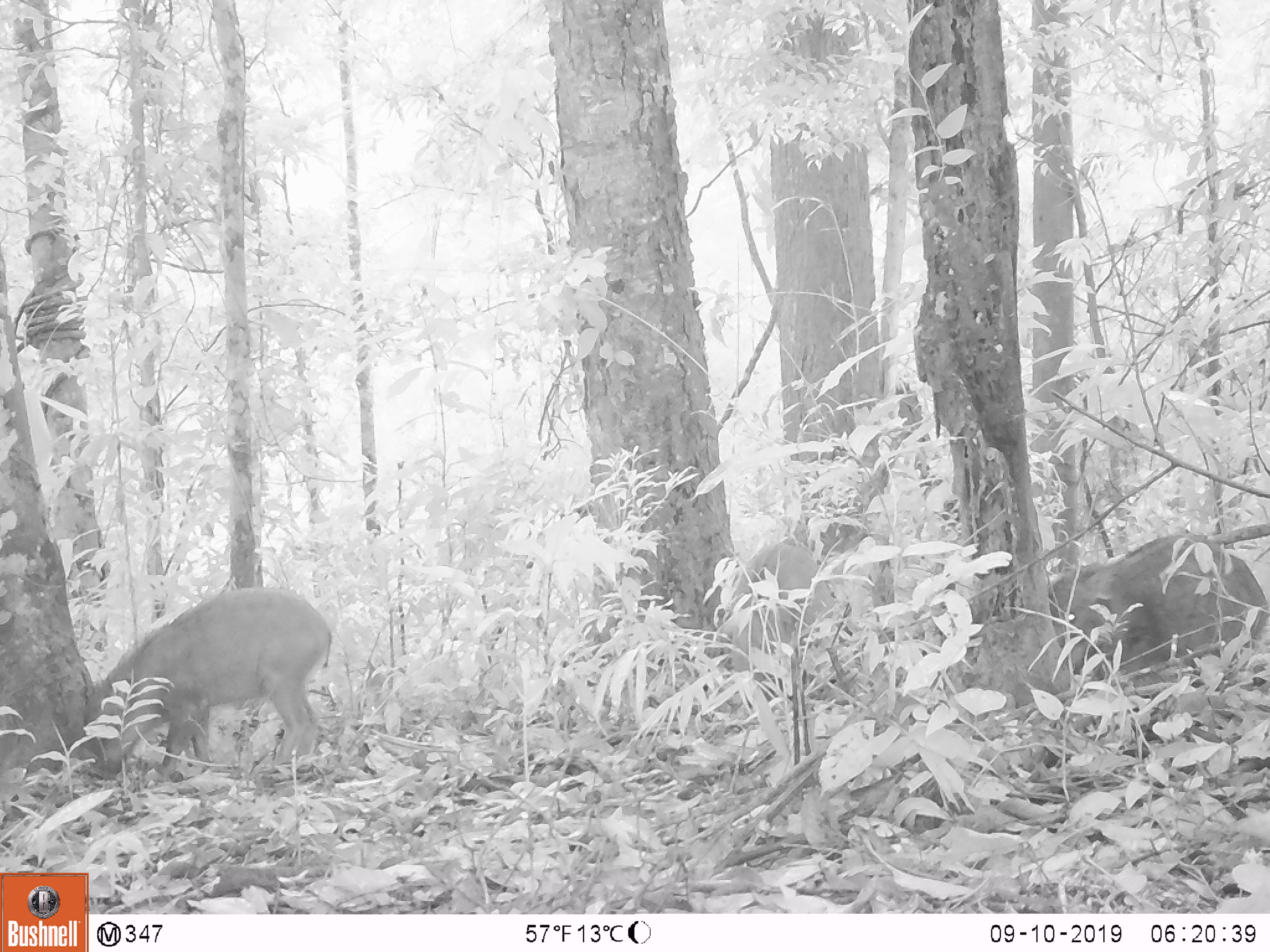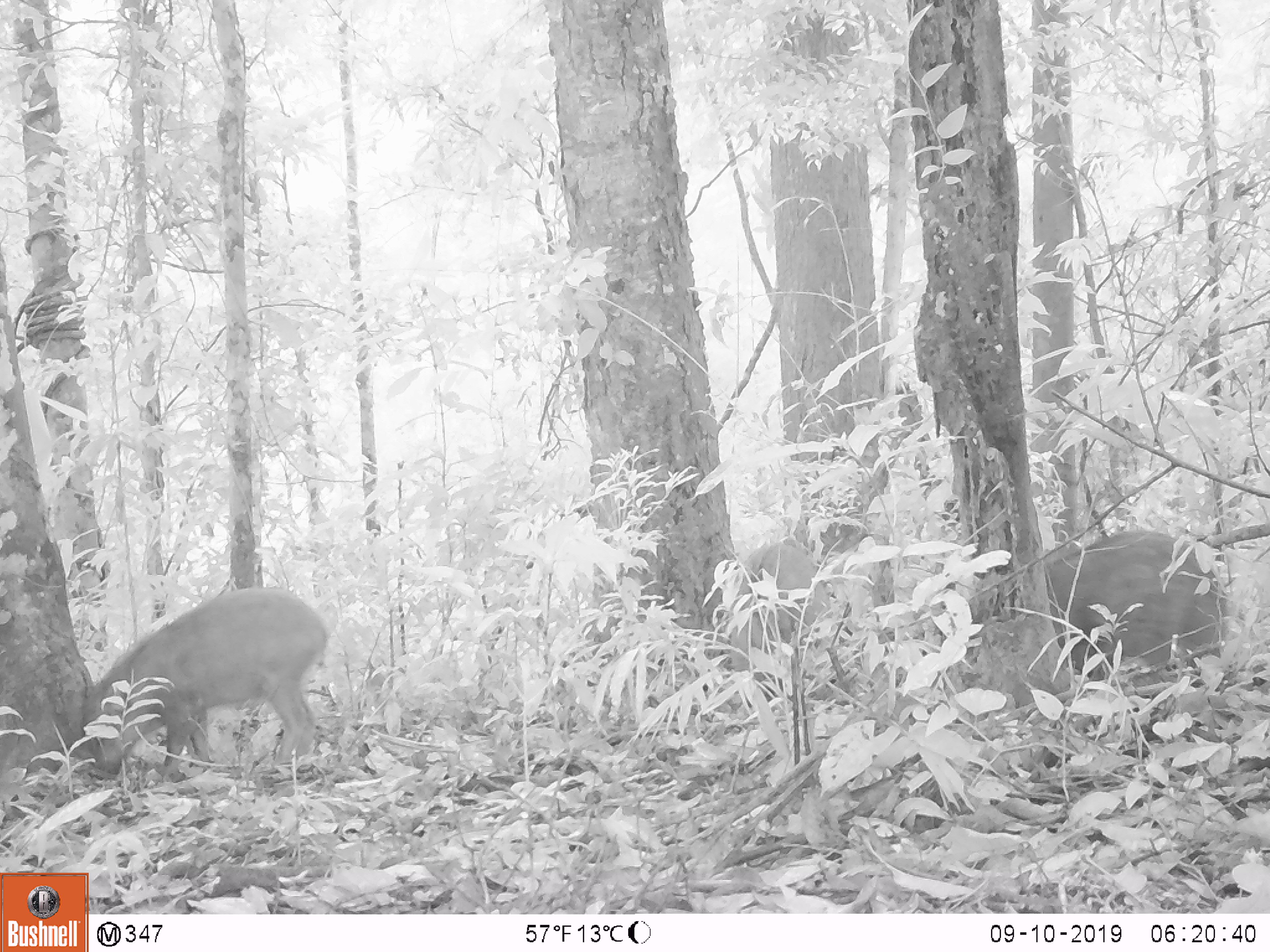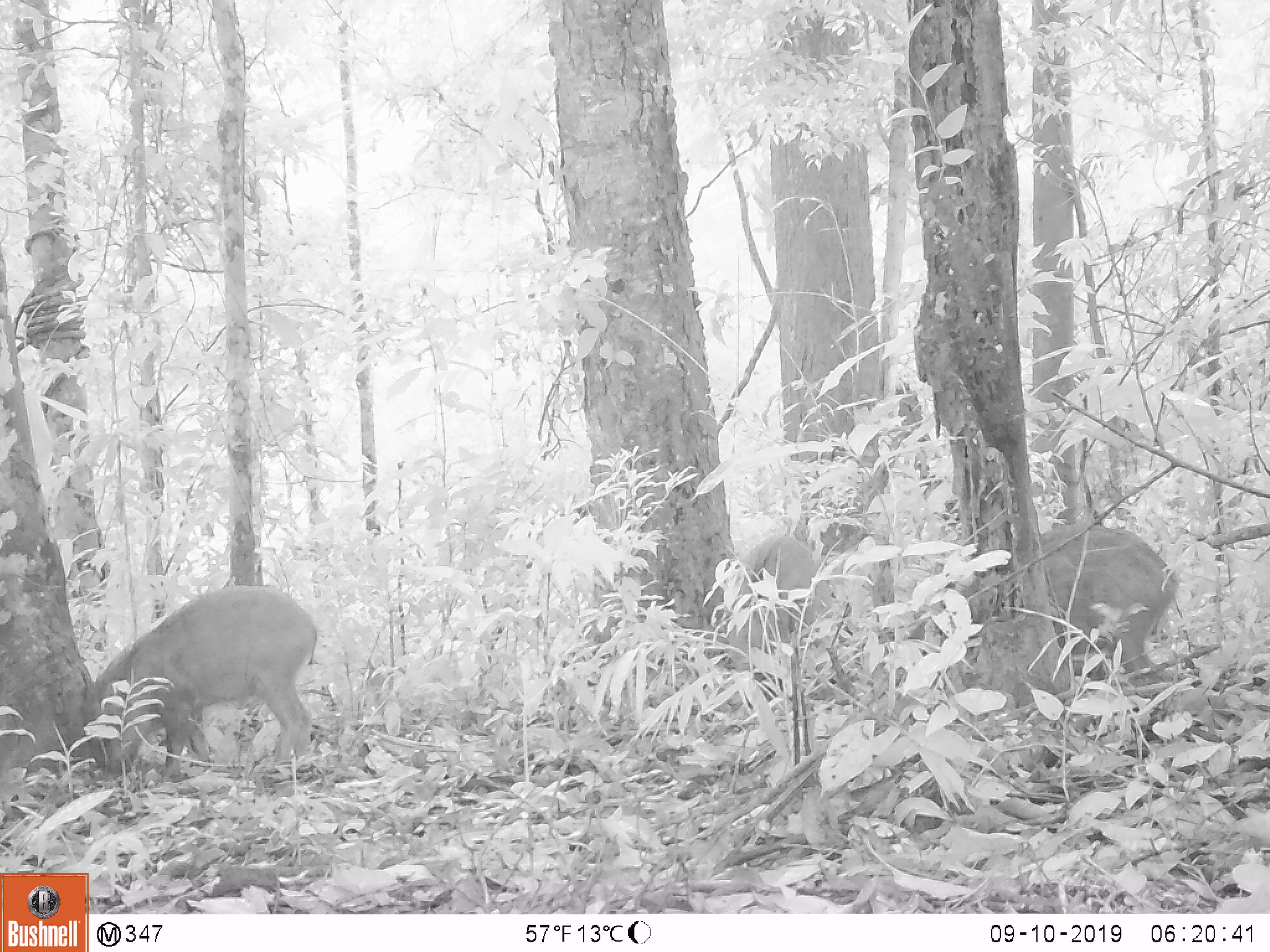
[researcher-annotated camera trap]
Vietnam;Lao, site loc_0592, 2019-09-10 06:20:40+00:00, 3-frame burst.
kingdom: Animalia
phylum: Chordata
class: Mammalia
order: Artiodactyla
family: Suidae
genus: Sus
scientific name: Sus scrofa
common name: eurasian wild pig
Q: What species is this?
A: Eurasian wild pig (Sus scrofa).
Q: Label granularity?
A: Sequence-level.